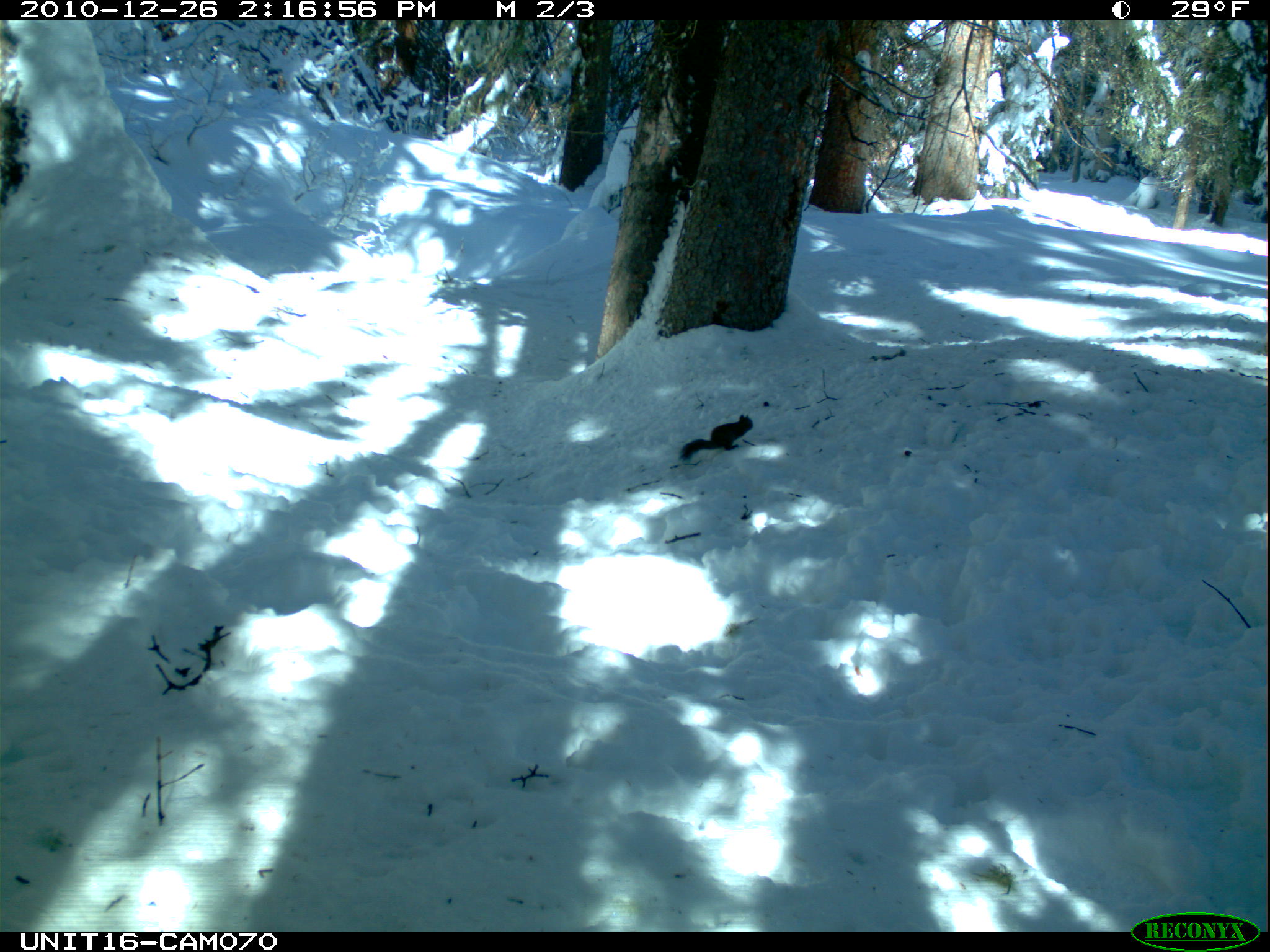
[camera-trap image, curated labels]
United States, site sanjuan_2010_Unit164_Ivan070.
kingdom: Animalia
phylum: Chordata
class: Mammalia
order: Rodentia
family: Sciuridae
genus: Tamiasciurus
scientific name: Tamiasciurus hudsonicus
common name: american red squirrel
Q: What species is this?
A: Tamiasciurus hudsonicus (american red squirrel).